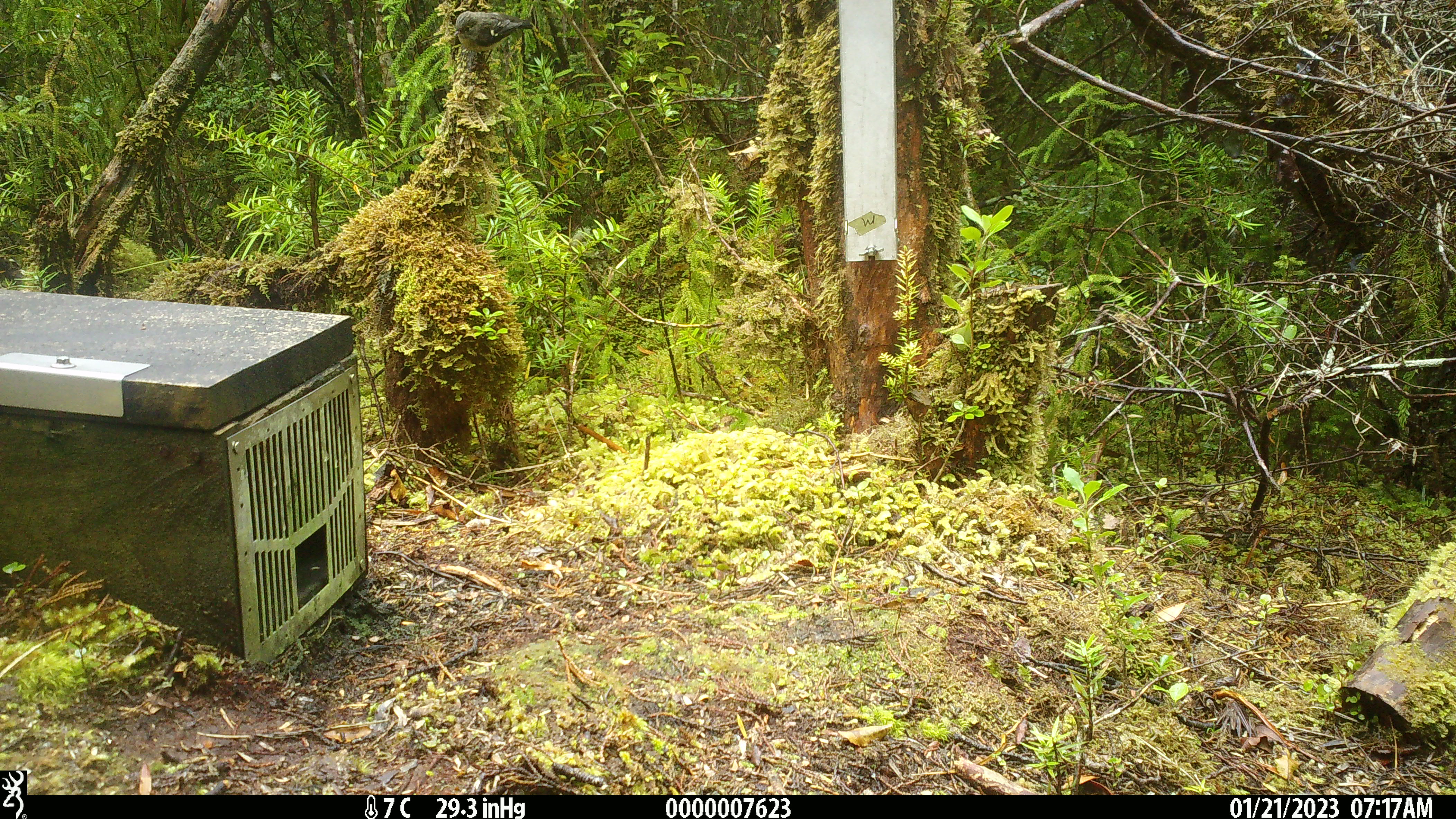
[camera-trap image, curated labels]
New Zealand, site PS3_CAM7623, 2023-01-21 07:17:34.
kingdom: Animalia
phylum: Chordata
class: Aves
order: Passeriformes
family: Petroicidae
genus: Petroica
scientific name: Petroica macrocephala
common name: tomtit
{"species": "tomtit (Petroica macrocephala)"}